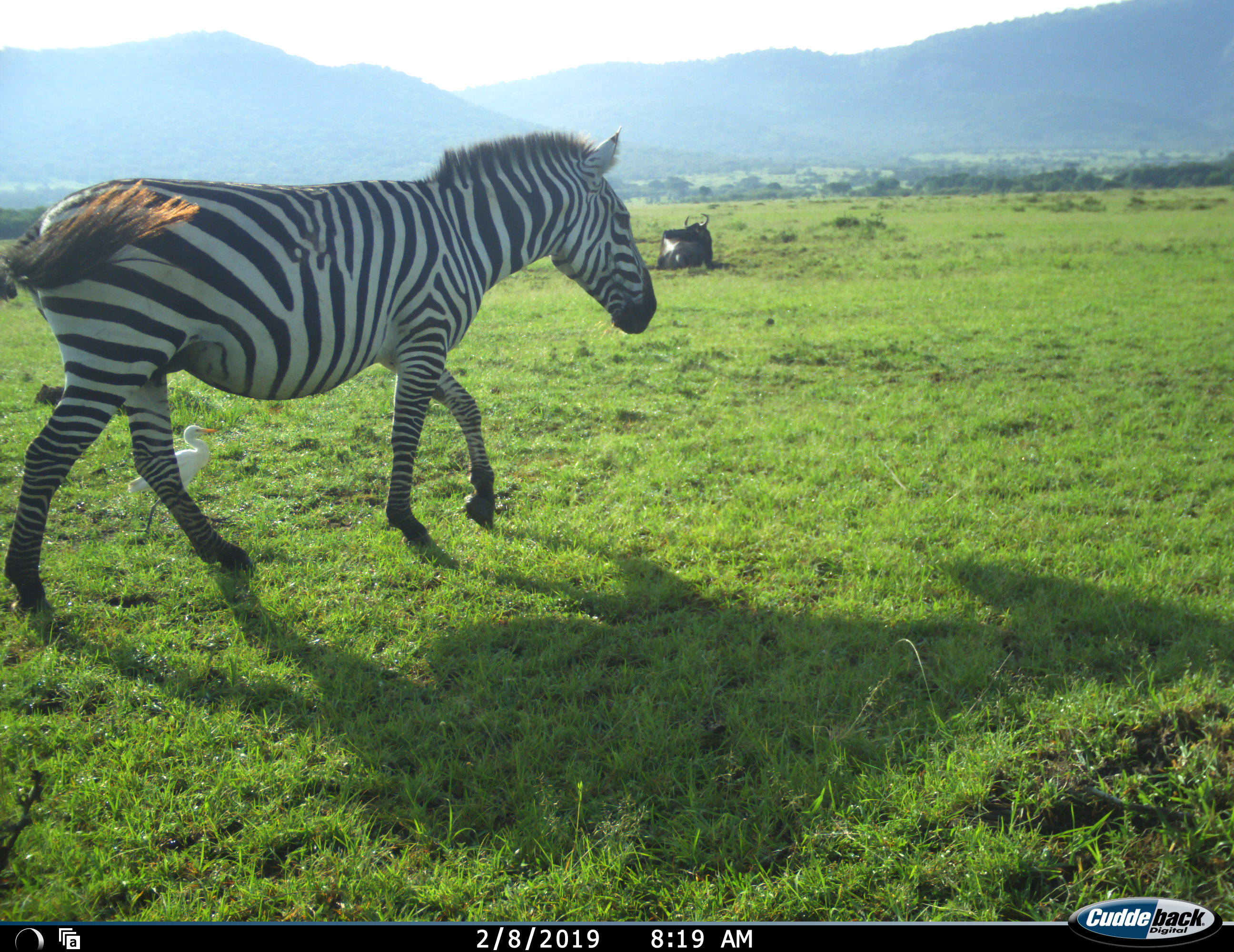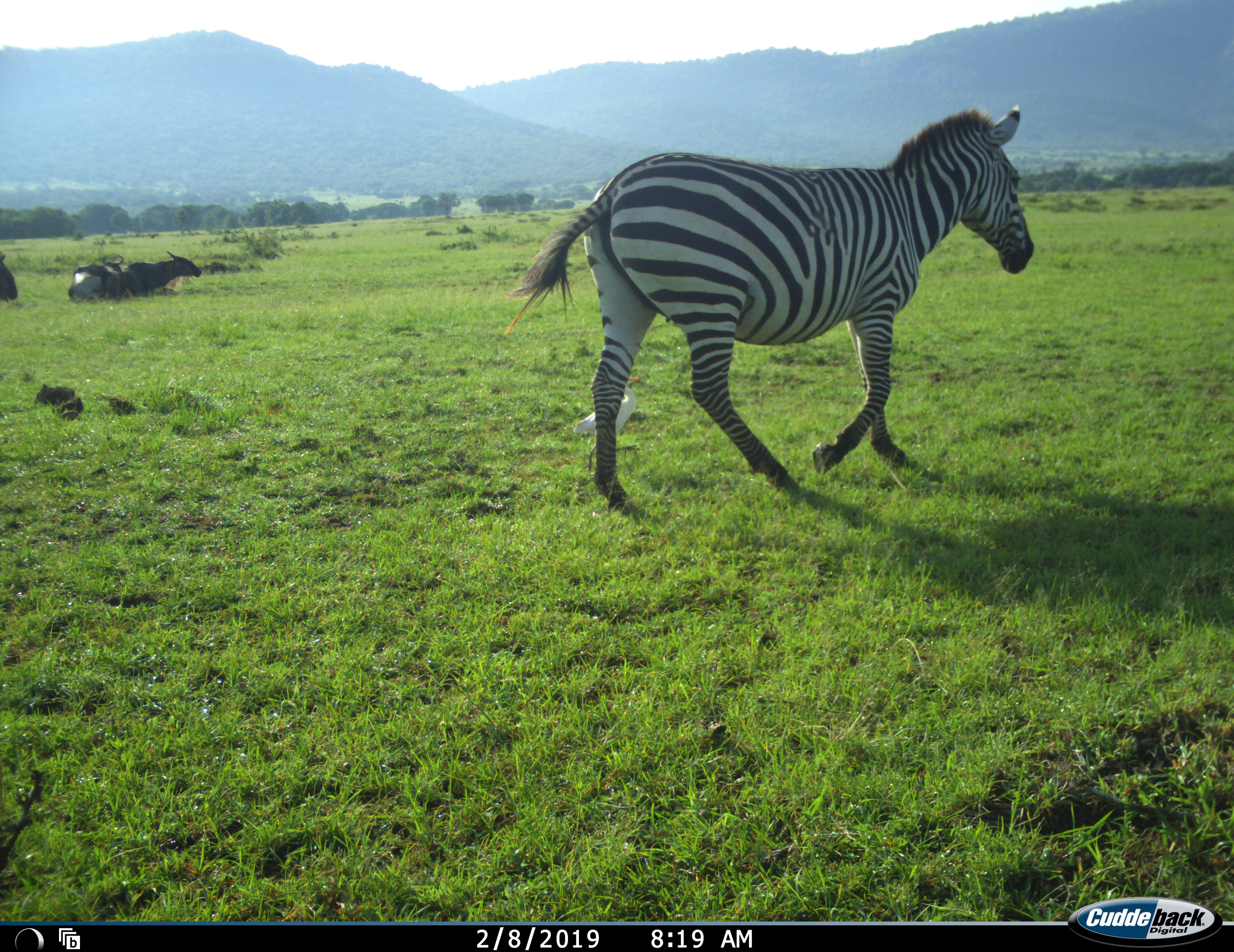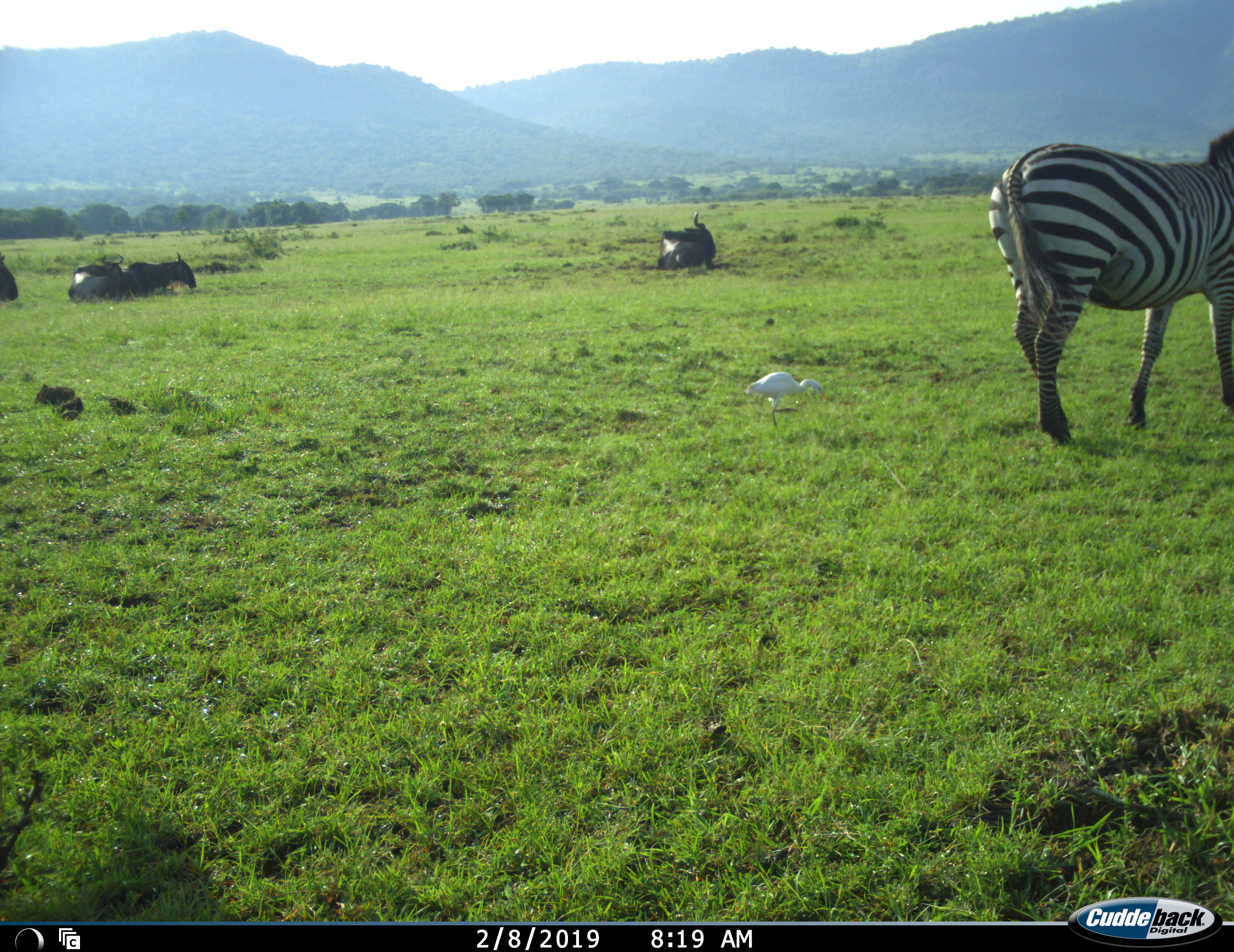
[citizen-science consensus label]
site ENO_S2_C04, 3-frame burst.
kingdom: Animalia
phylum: Chordata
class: Aves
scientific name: Aves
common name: bird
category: birdother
Birdother (bird) (Aves), count 1. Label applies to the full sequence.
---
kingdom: Animalia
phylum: Chordata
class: Mammalia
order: Artiodactyla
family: Bovidae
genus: Connochaetes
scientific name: Connochaetes taurinus taurinus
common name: blue wildebeest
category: wildebeestblue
Wildebeestblue (blue wildebeest) (Connochaetes taurinus taurinus), count 4. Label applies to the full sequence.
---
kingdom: Animalia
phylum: Chordata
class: Mammalia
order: Perissodactyla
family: Equidae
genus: Equus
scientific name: Equus quagga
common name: plains zebra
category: zebraplains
Zebraplains (plains zebra) (Equus quagga), count 1. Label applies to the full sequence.